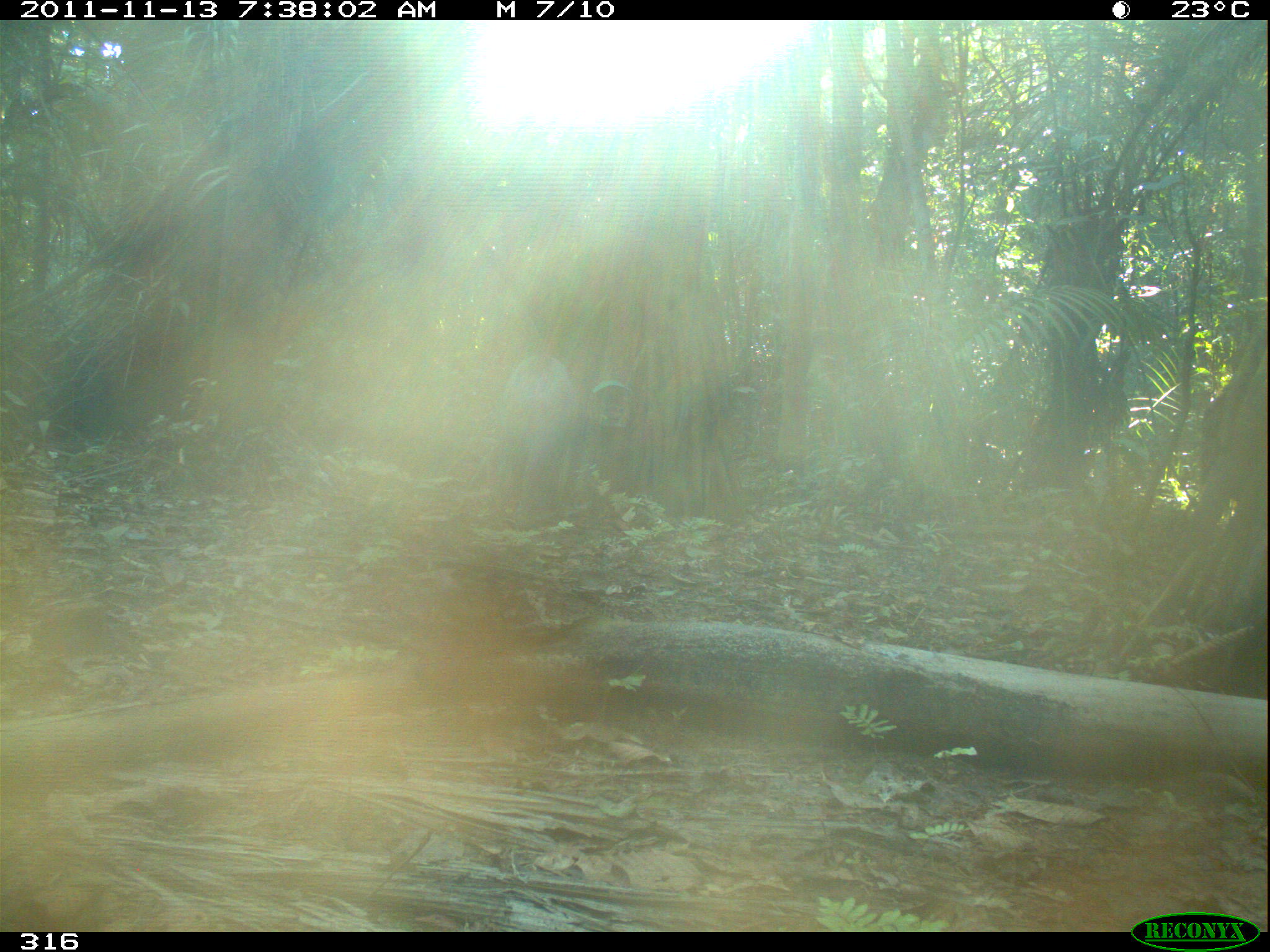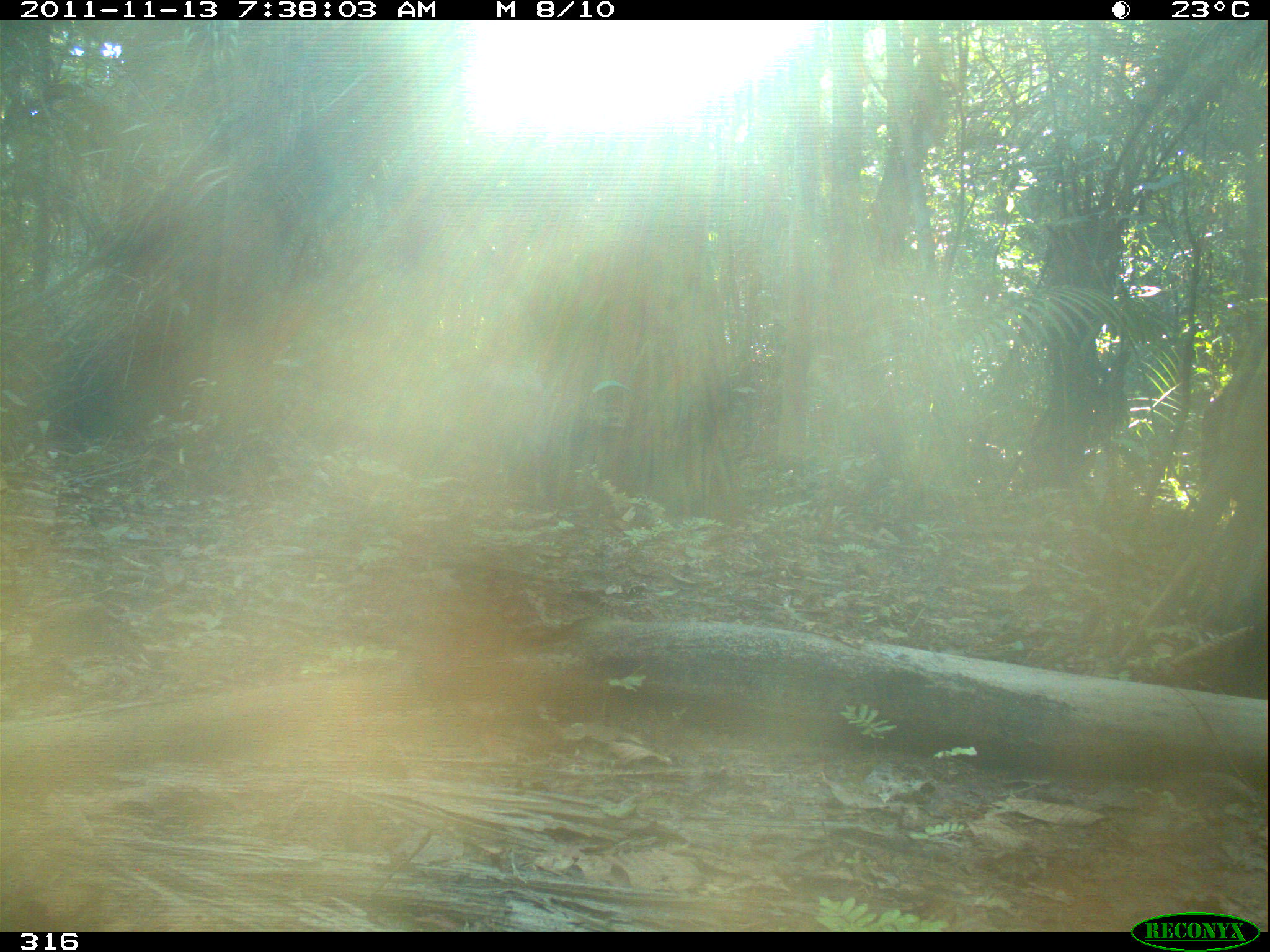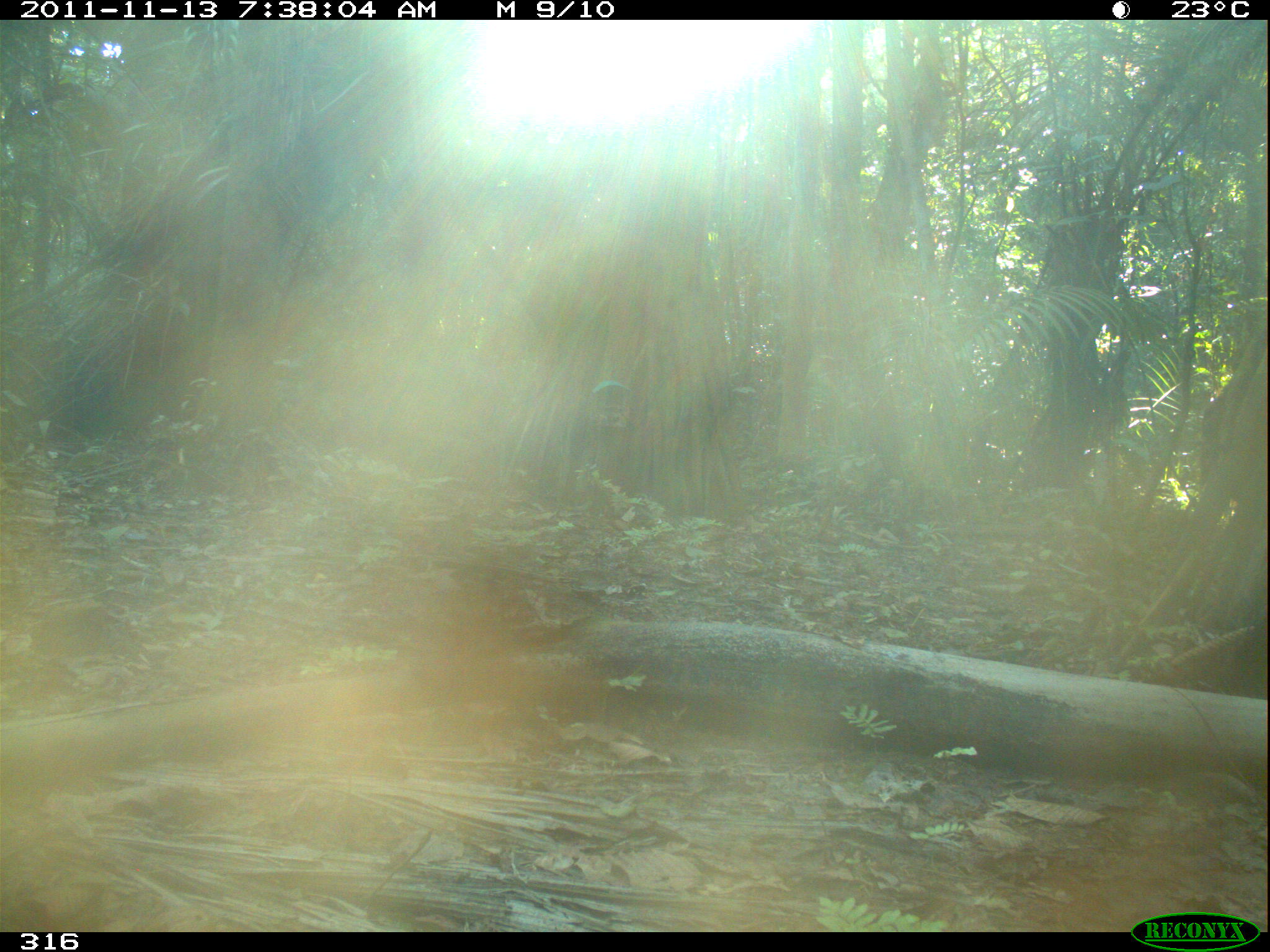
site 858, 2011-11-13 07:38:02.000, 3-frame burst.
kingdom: Animalia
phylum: Chordata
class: Mammalia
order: Artiodactyla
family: Tayassuidae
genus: Tayassu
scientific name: Tayassu pecari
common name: white-lipped peccary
Tayassu pecari (white-lipped peccary).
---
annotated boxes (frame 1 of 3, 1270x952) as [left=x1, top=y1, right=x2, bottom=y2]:
tayassu pecari: [left=490, top=348, right=582, bottom=521]